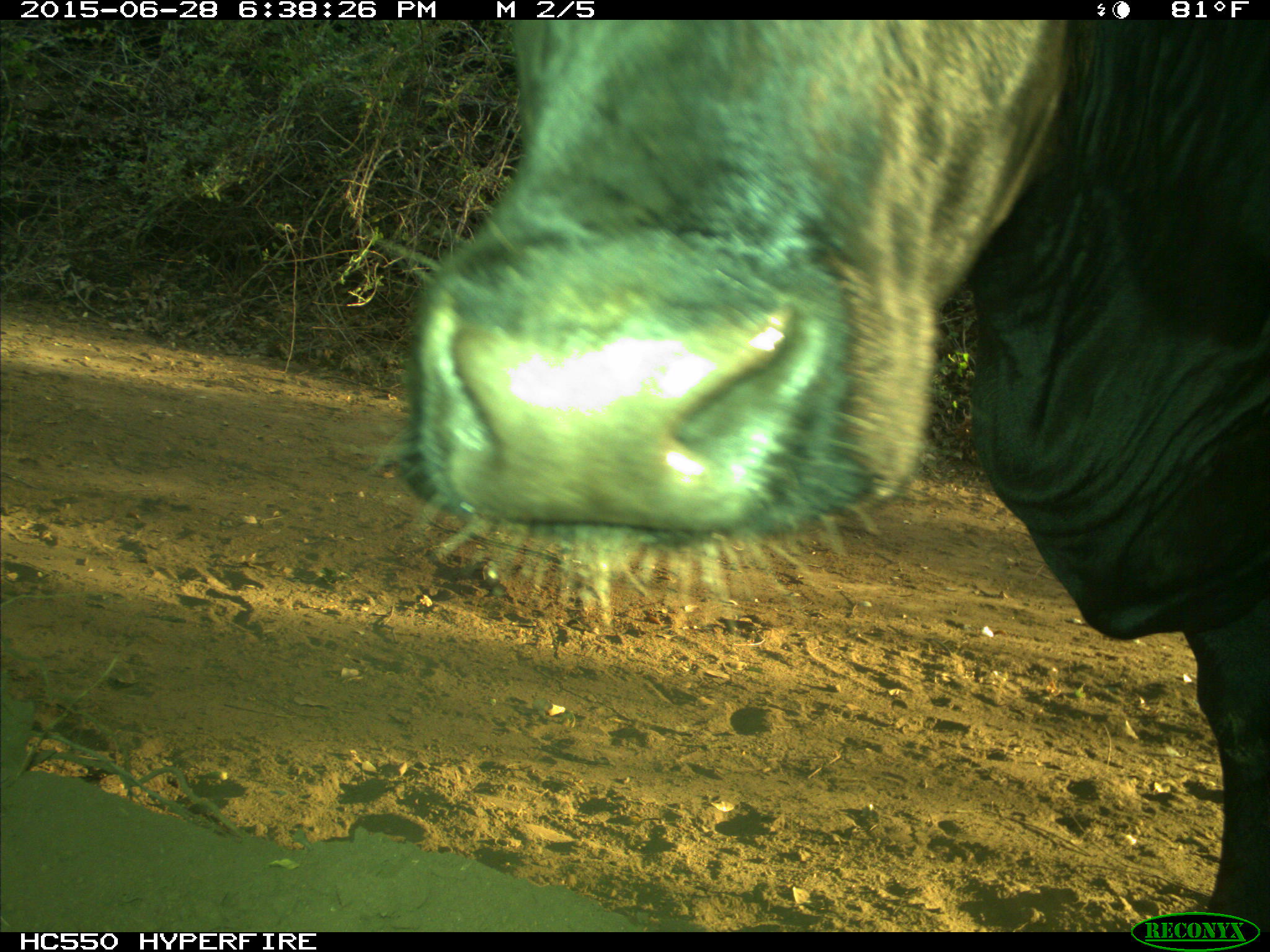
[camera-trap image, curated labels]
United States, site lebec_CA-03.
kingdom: Animalia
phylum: Chordata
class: Mammalia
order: Artiodactyla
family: Bovidae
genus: Bos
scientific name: Bos taurus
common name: domestic cow